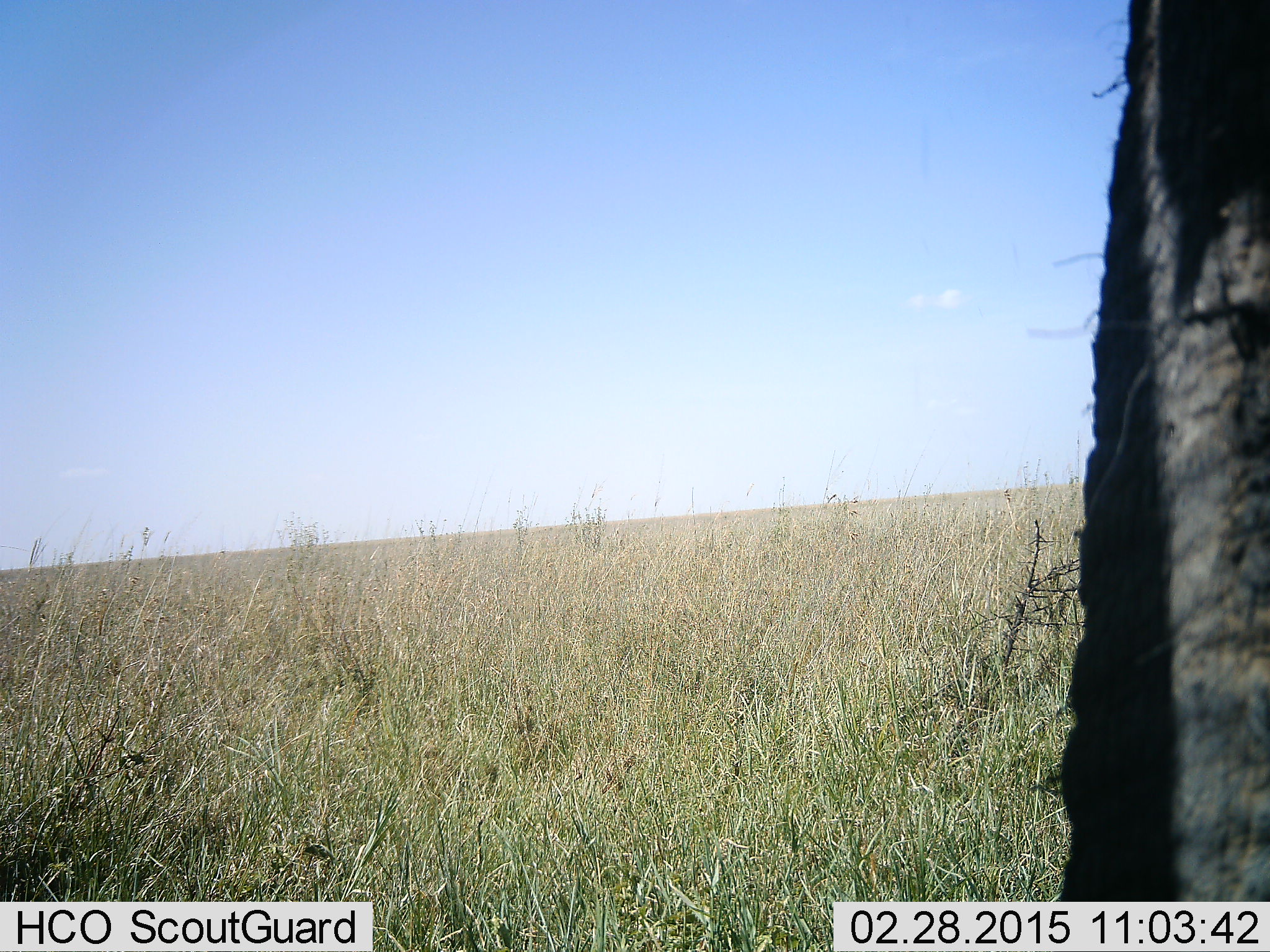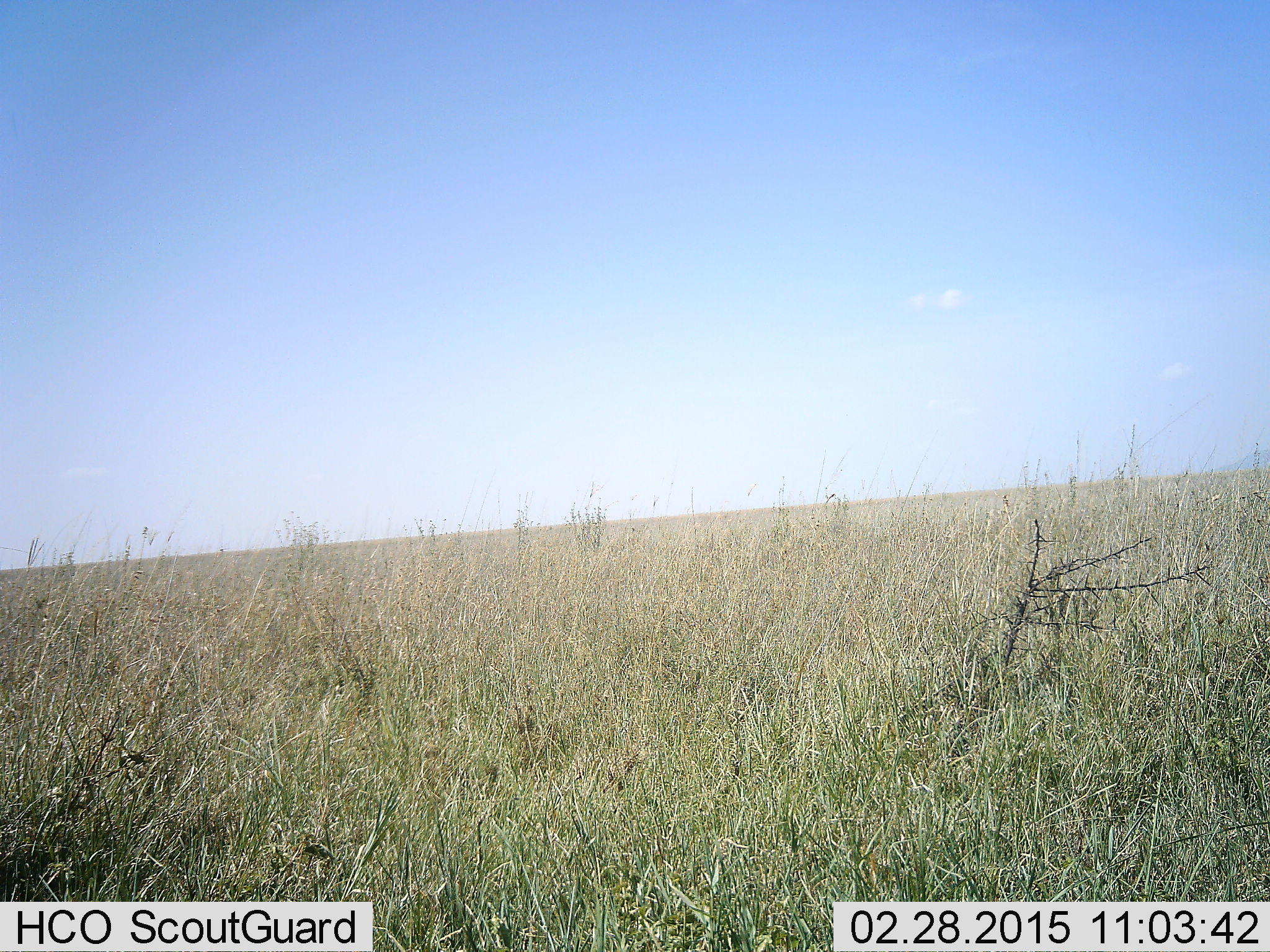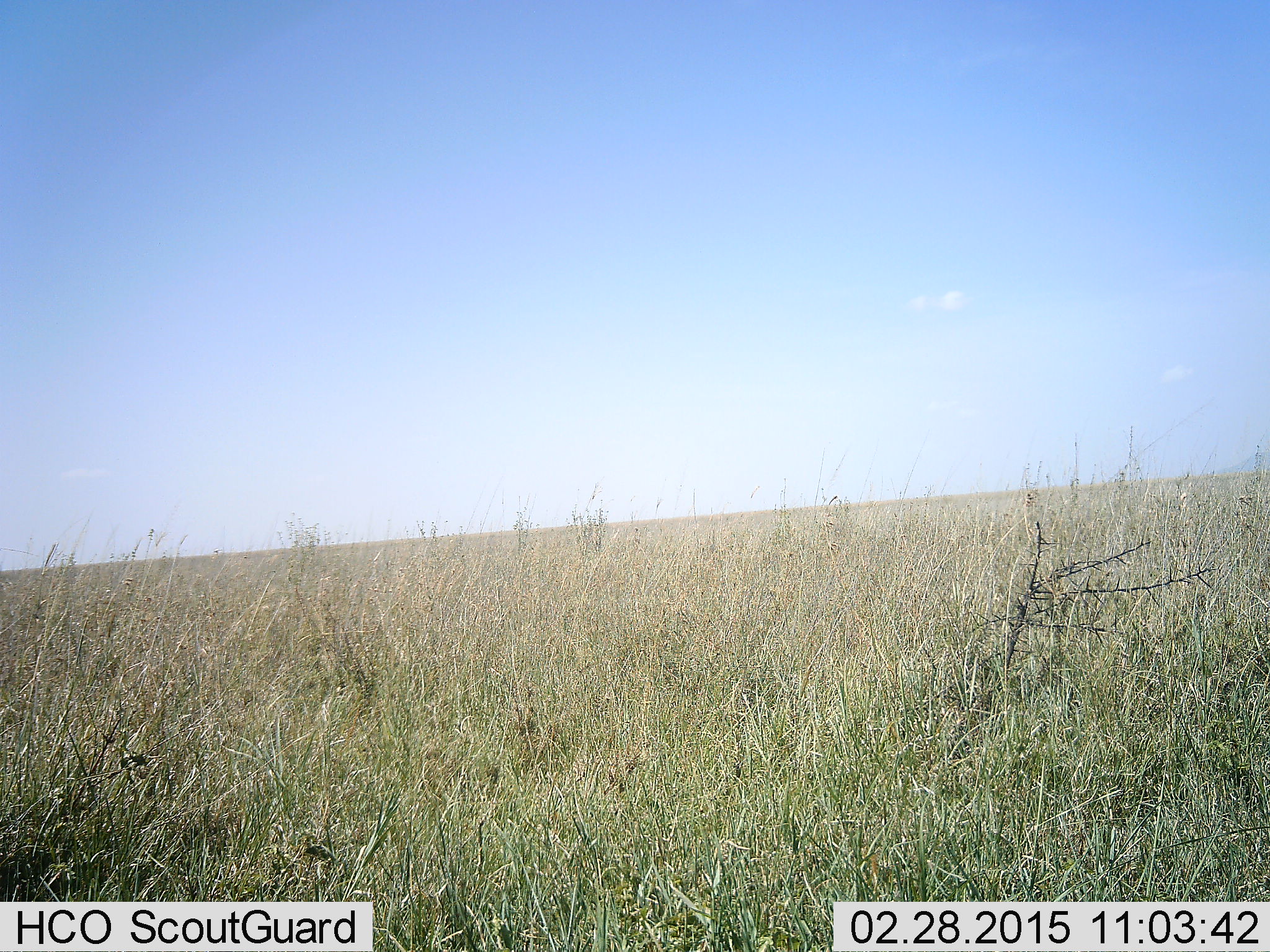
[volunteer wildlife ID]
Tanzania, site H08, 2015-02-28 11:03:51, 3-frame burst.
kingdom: Animalia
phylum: Chordata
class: Mammalia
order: Proboscidea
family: Elephantidae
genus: Loxodonta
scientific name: Loxodonta africana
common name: african bush elephant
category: elephant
Elephant (african bush elephant) (Loxodonta africana), count 1. Behavior (volunteer vote fractions): standing 80%, resting 0%, moving 20%, interacting 0%. Young present (vote fraction): 0%. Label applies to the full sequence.